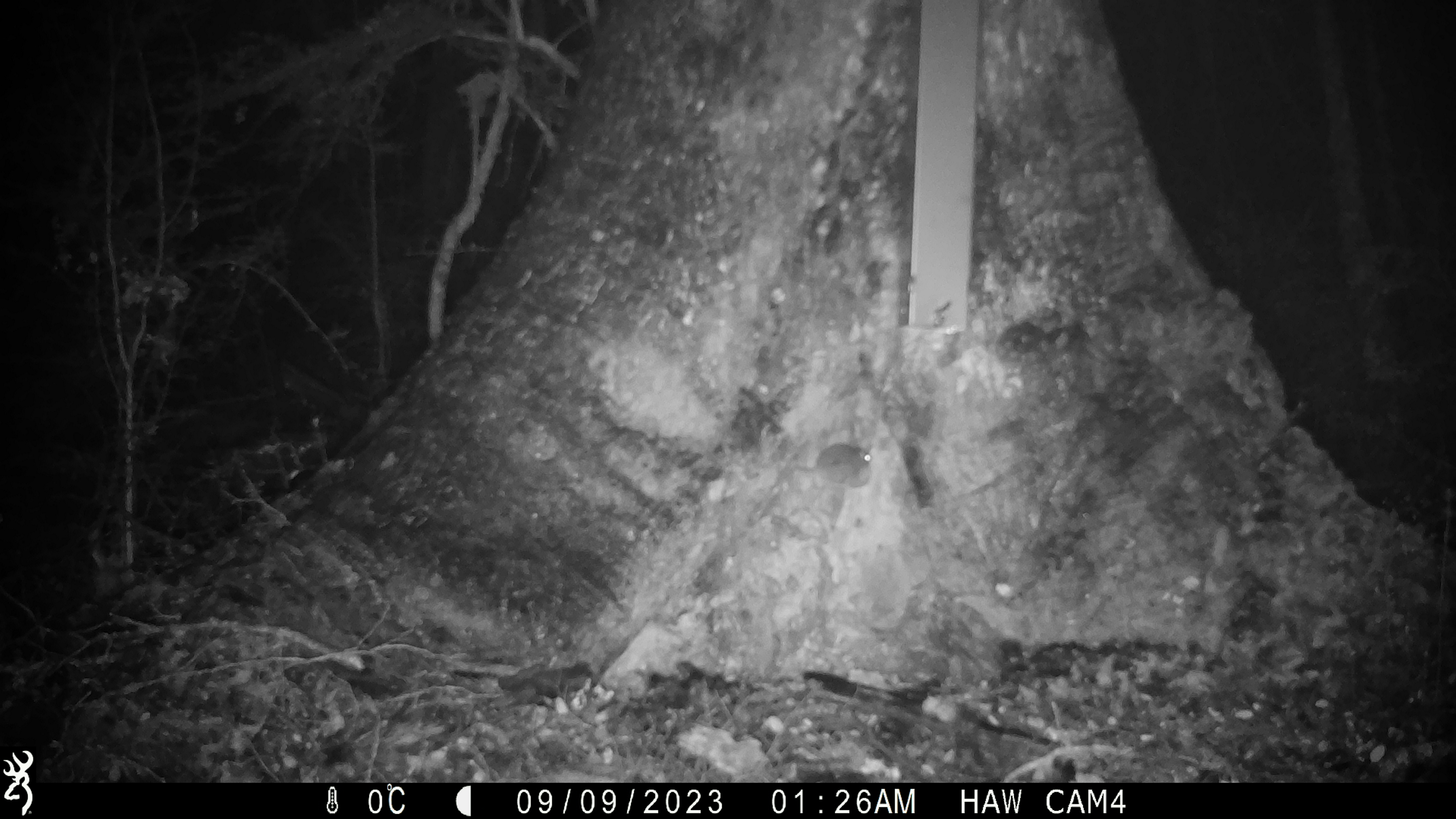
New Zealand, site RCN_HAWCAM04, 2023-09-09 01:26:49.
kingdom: Animalia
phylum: Chordata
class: Mammalia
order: Rodentia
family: Muridae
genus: Mus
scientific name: Mus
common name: mouse